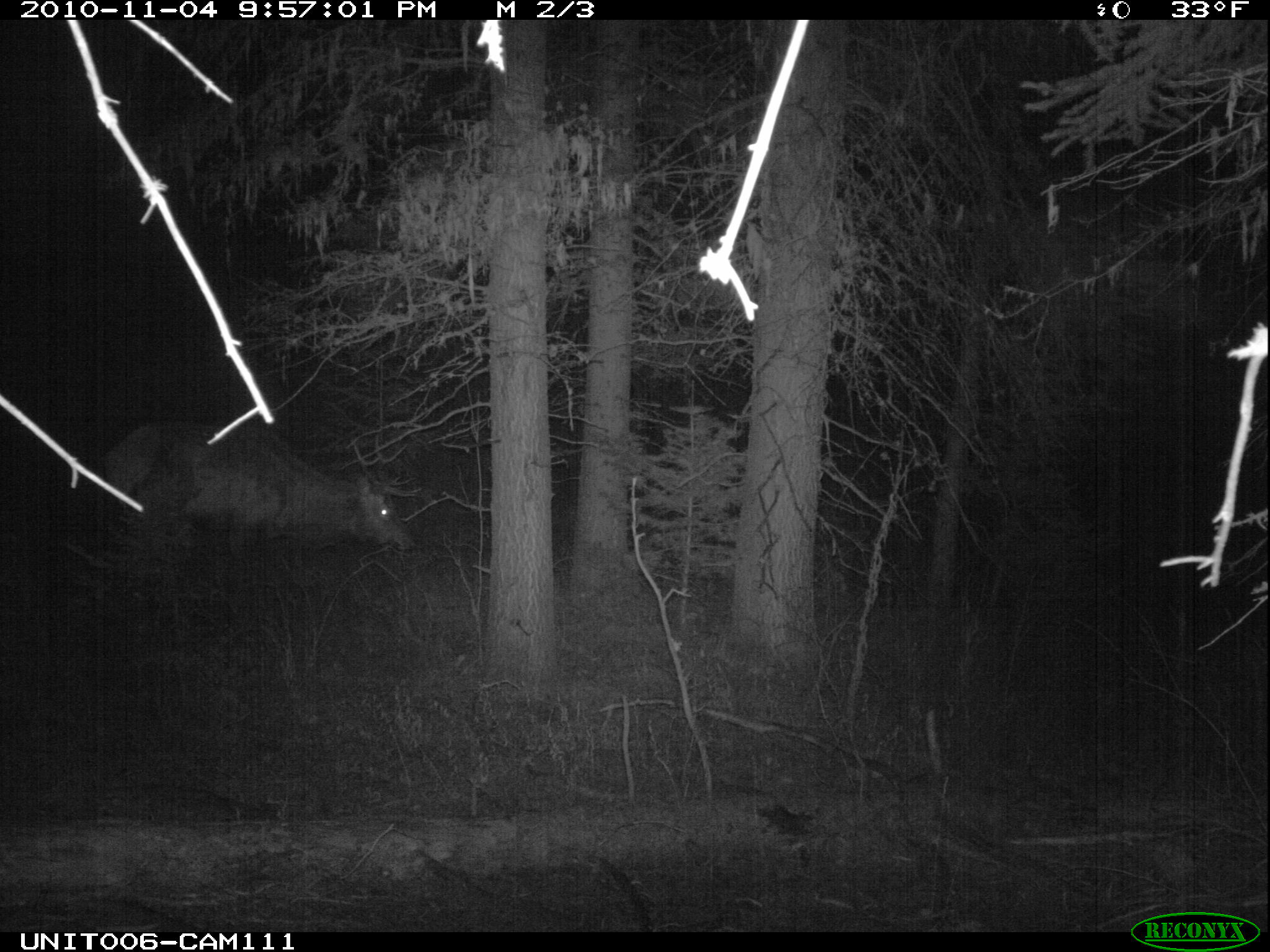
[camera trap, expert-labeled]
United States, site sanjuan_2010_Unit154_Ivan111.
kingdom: Animalia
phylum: Chordata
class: Mammalia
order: Artiodactyla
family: Cervidae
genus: Cervus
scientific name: Cervus elaphus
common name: red deer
Cervus elaphus (red deer).